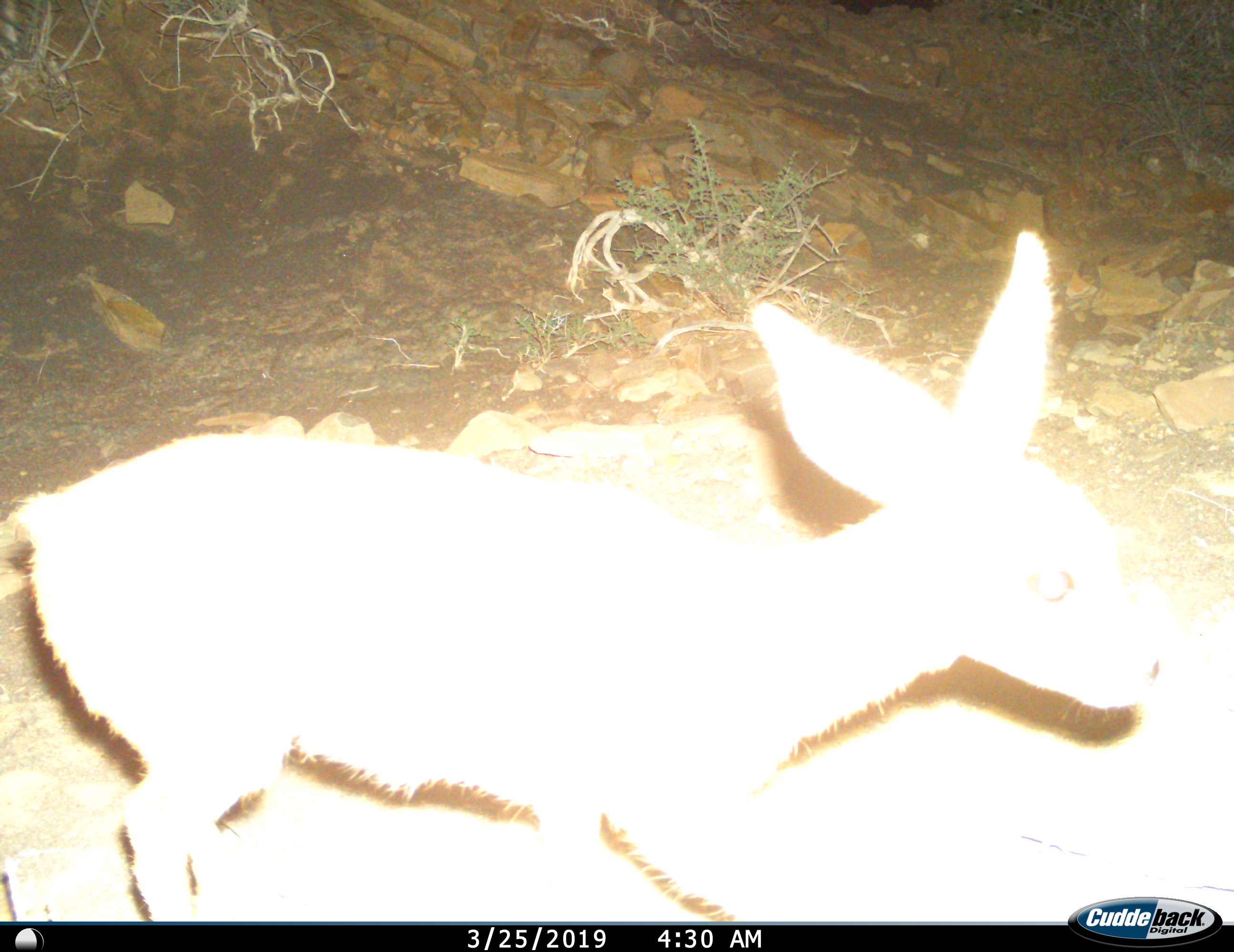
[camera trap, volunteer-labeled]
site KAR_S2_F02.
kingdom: Animalia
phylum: Chordata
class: Mammalia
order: Artiodactyla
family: Bovidae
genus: Raphicerus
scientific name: Raphicerus campestris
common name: steenbok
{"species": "steenbok (Raphicerus campestris)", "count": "1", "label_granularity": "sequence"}